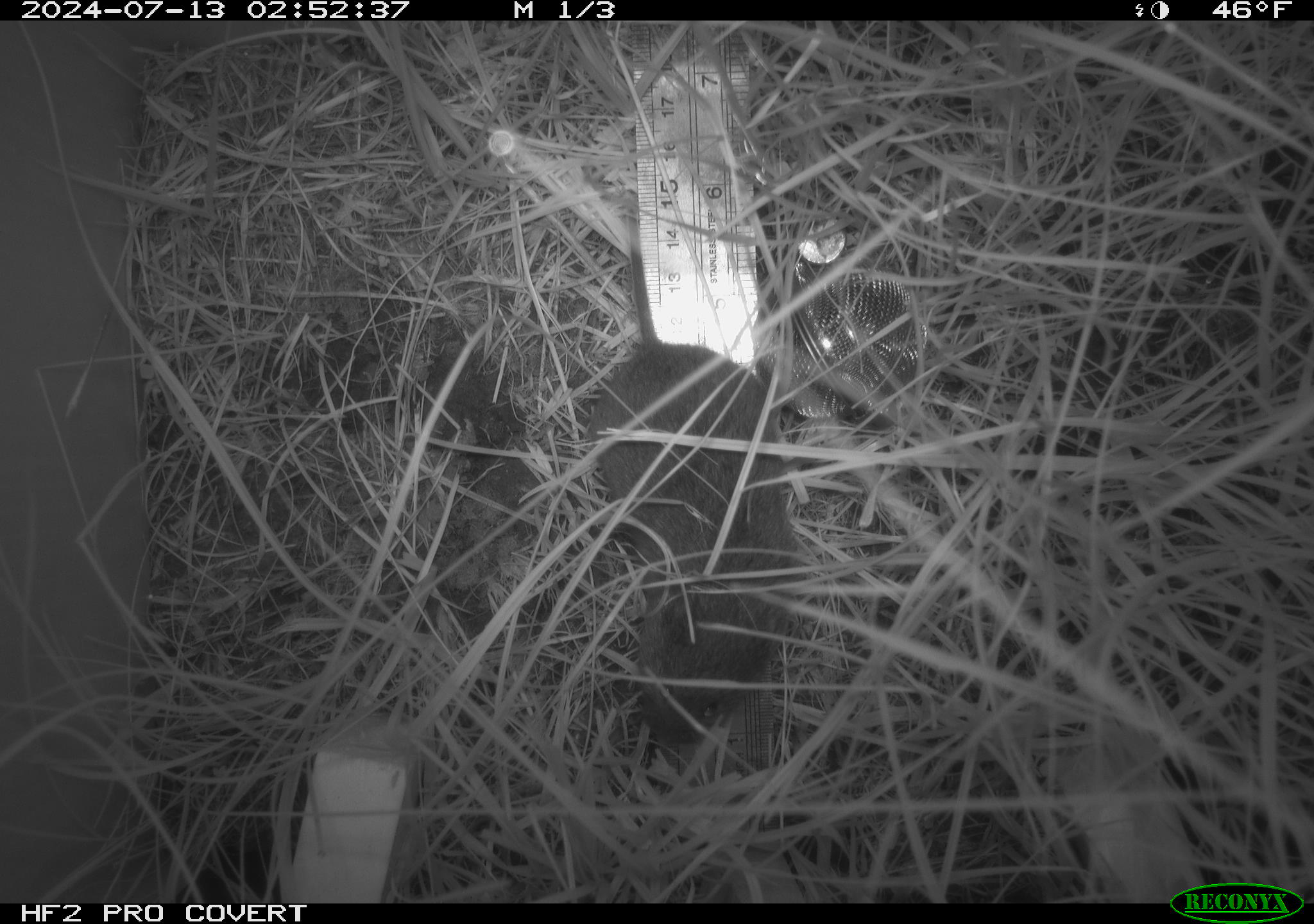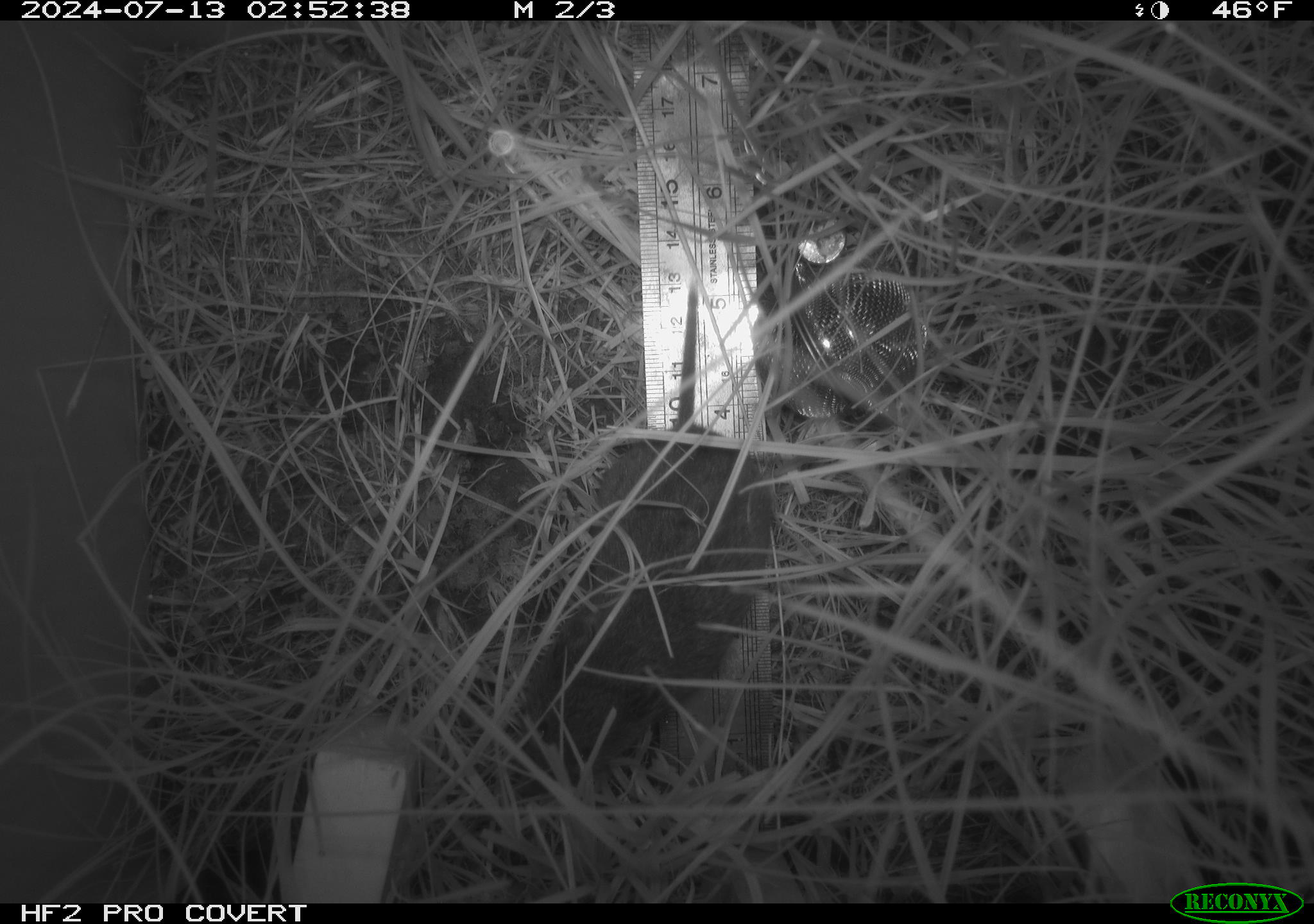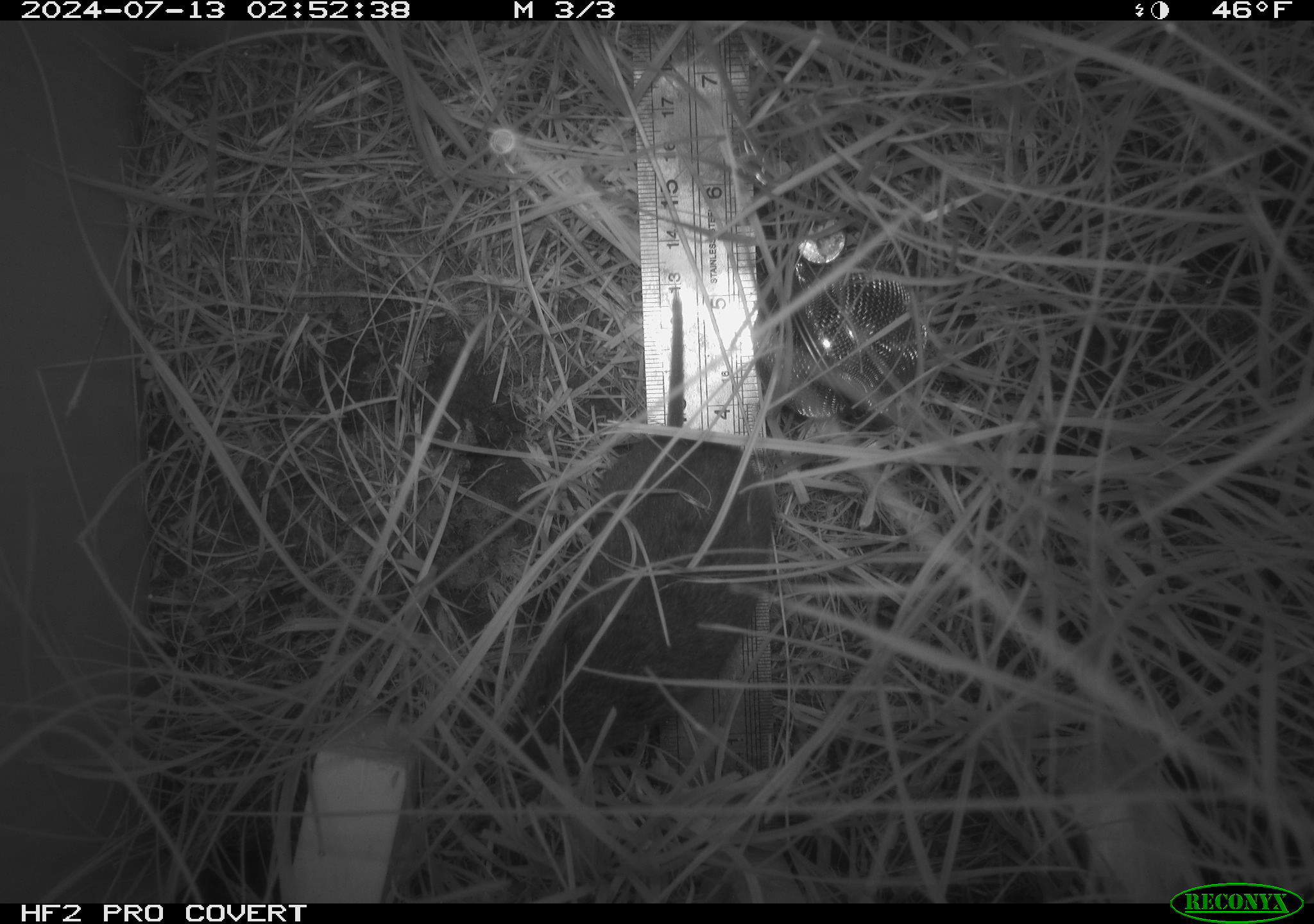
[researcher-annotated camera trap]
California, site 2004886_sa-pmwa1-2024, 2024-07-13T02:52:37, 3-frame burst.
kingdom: Animalia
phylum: Chordata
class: Mammalia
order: Rodentia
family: Cricetidae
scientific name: Arvicolinae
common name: voles, lemmings, and muskrats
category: arvicolinae subfamily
Arvicolinae subfamily (voles, lemmings, and muskrats) (Arvicolinae).